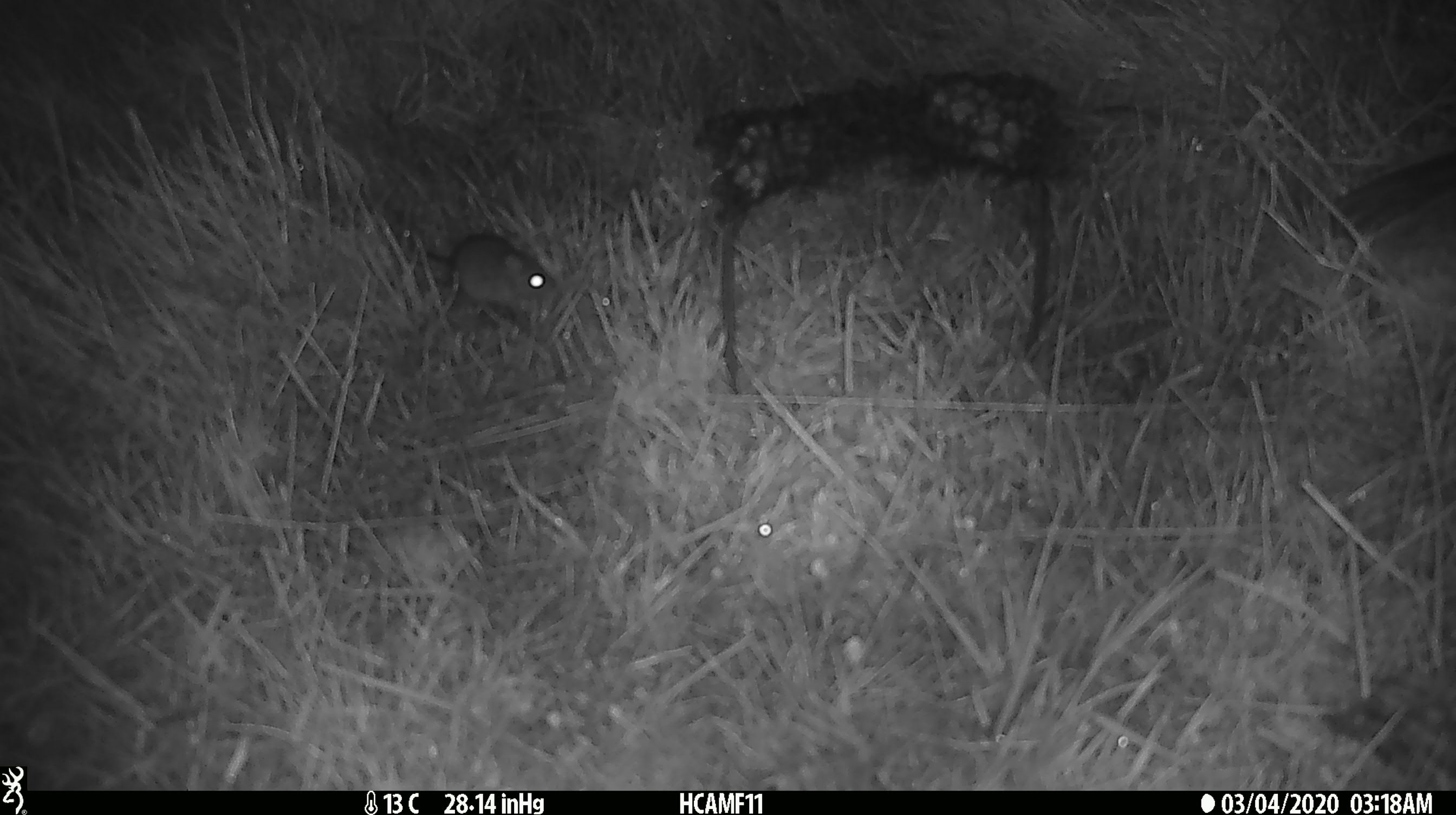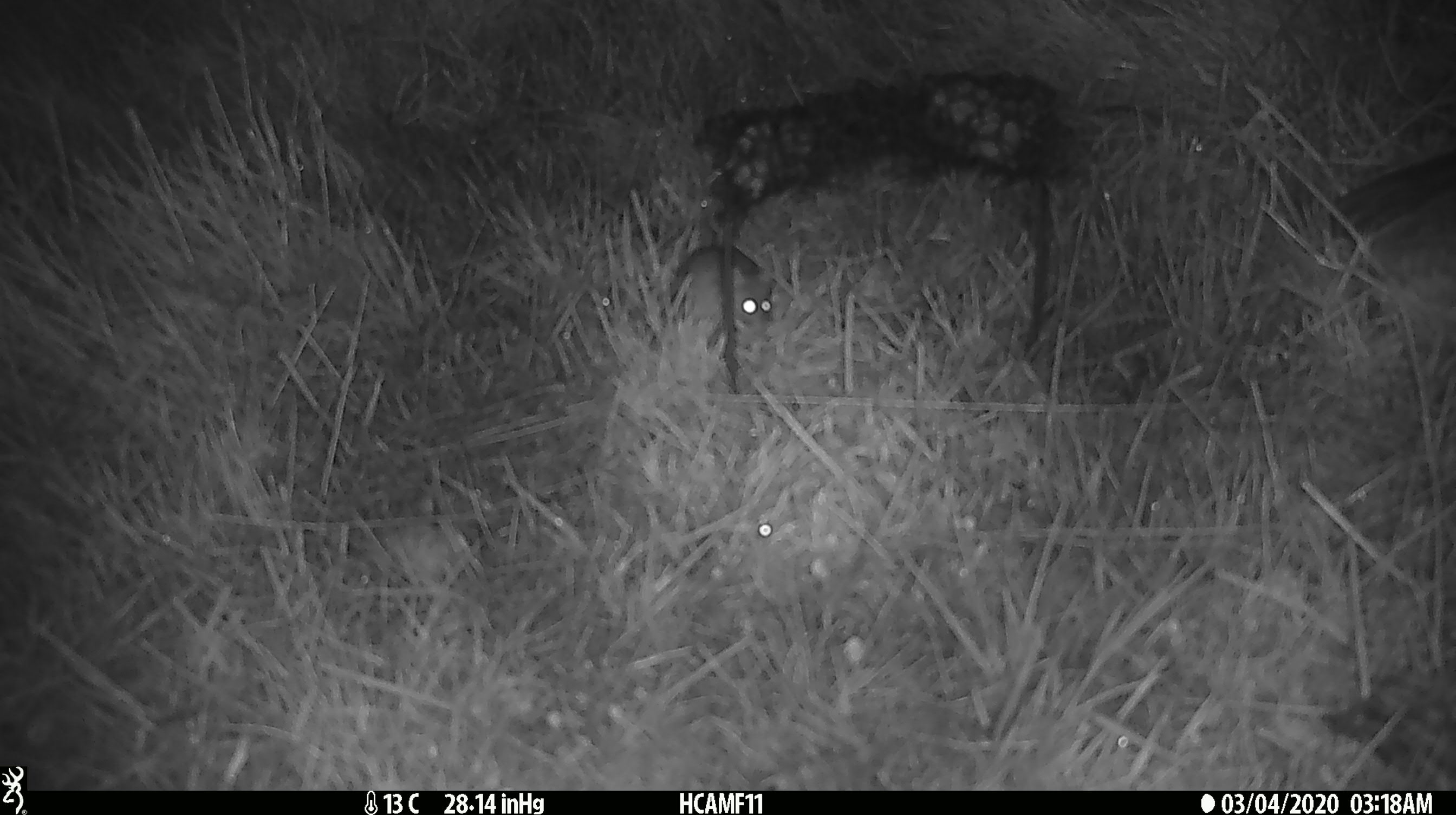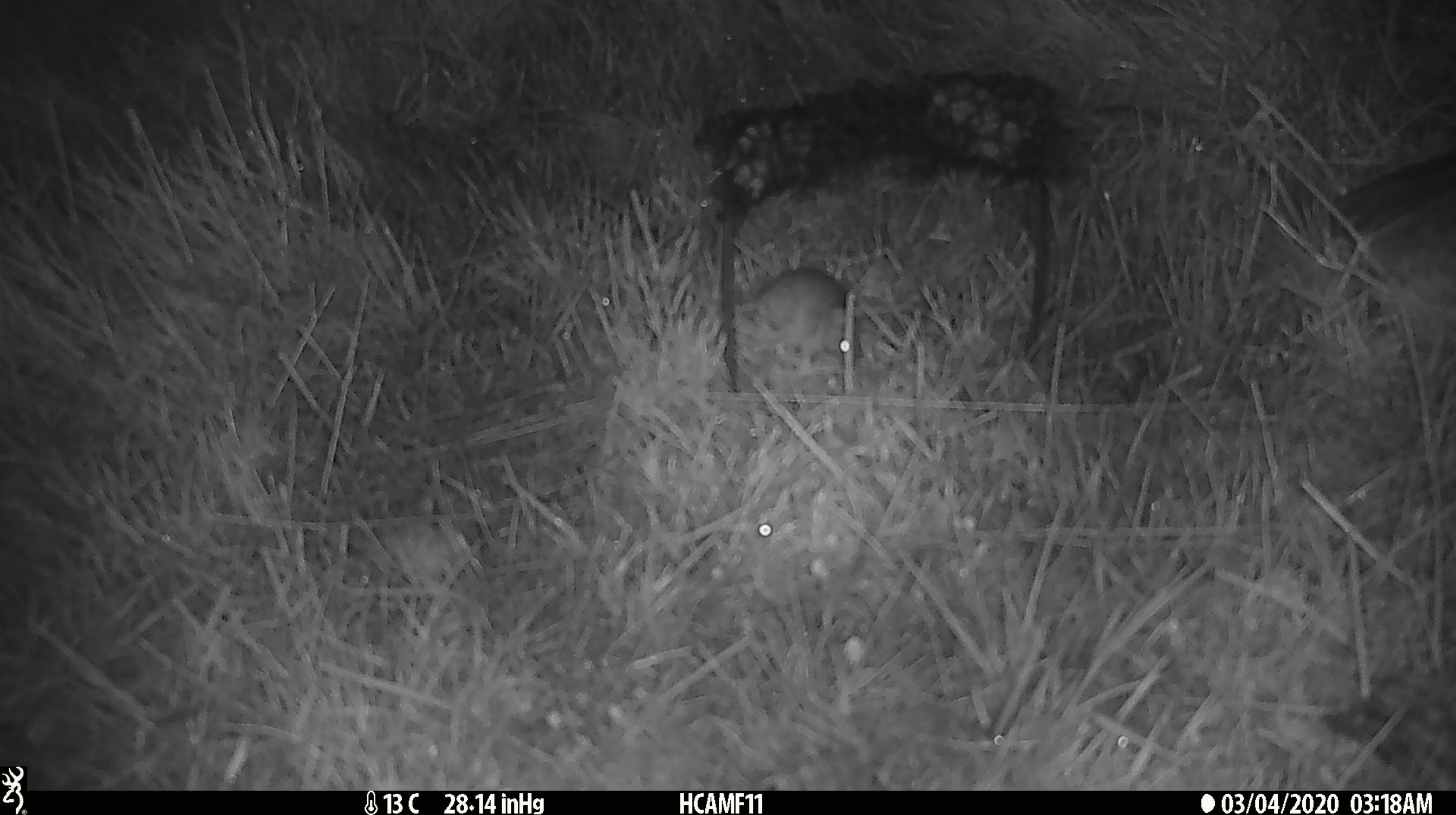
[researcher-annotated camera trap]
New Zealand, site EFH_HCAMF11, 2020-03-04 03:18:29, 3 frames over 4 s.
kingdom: Animalia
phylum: Chordata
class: Mammalia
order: Rodentia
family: Muridae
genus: Mus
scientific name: Mus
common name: mouse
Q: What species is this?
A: Mouse (Mus).